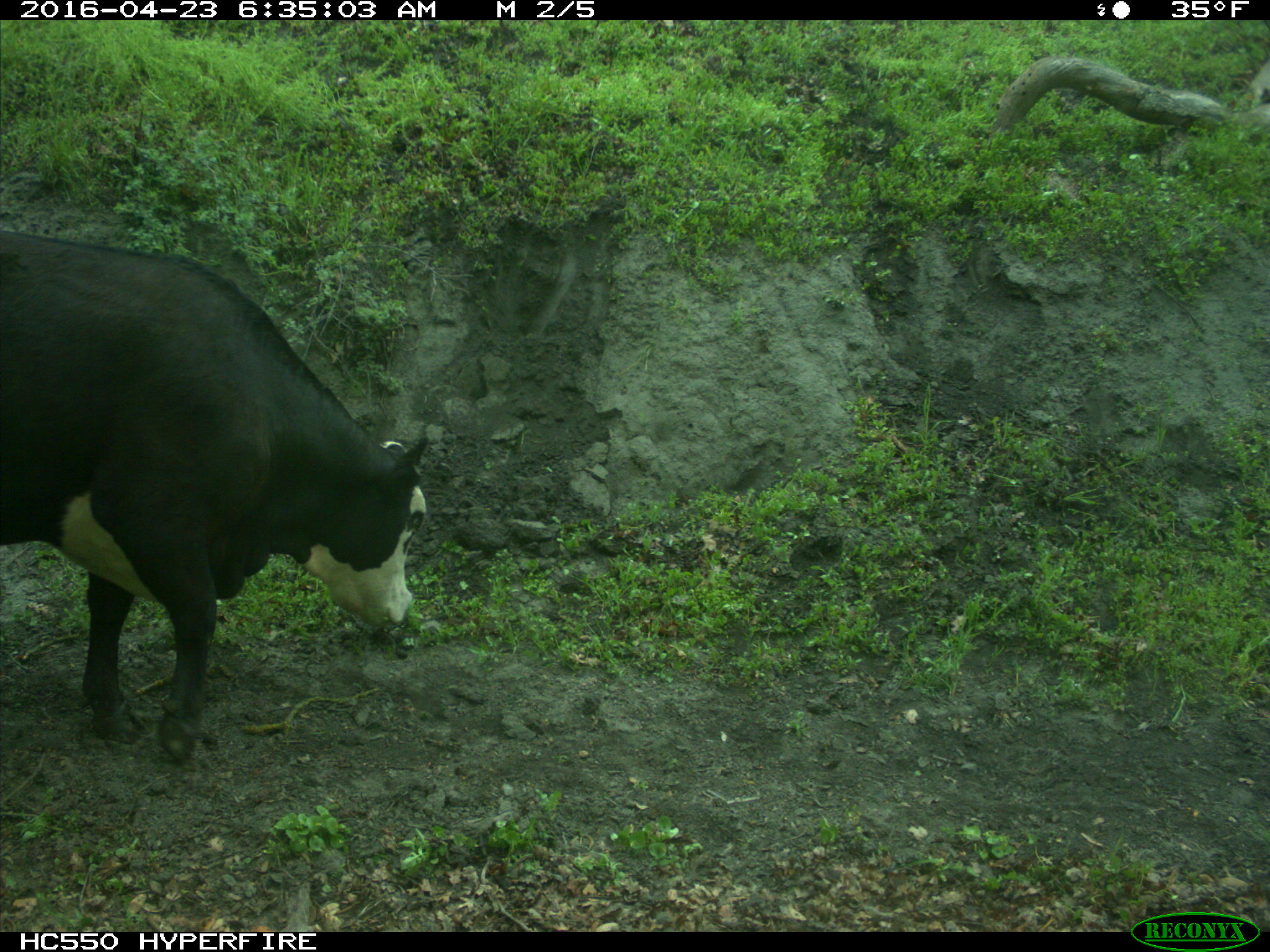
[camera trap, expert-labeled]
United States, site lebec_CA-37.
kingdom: Animalia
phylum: Chordata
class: Mammalia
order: Artiodactyla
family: Bovidae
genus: Bos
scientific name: Bos taurus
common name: domestic cow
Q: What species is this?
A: Bos taurus (domestic cow).